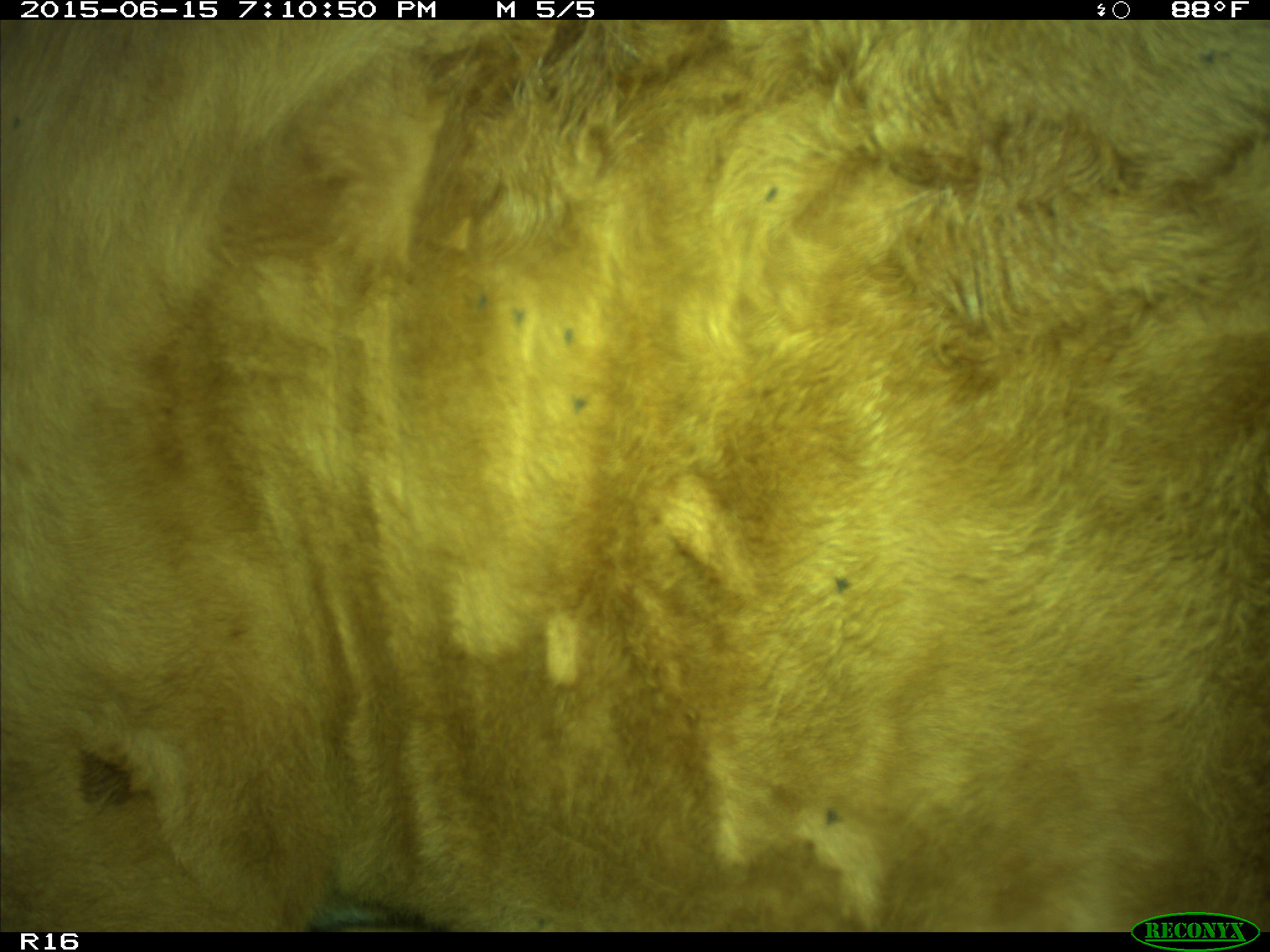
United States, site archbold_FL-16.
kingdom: Animalia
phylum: Chordata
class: Mammalia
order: Artiodactyla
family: Bovidae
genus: Bos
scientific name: Bos taurus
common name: domestic cow